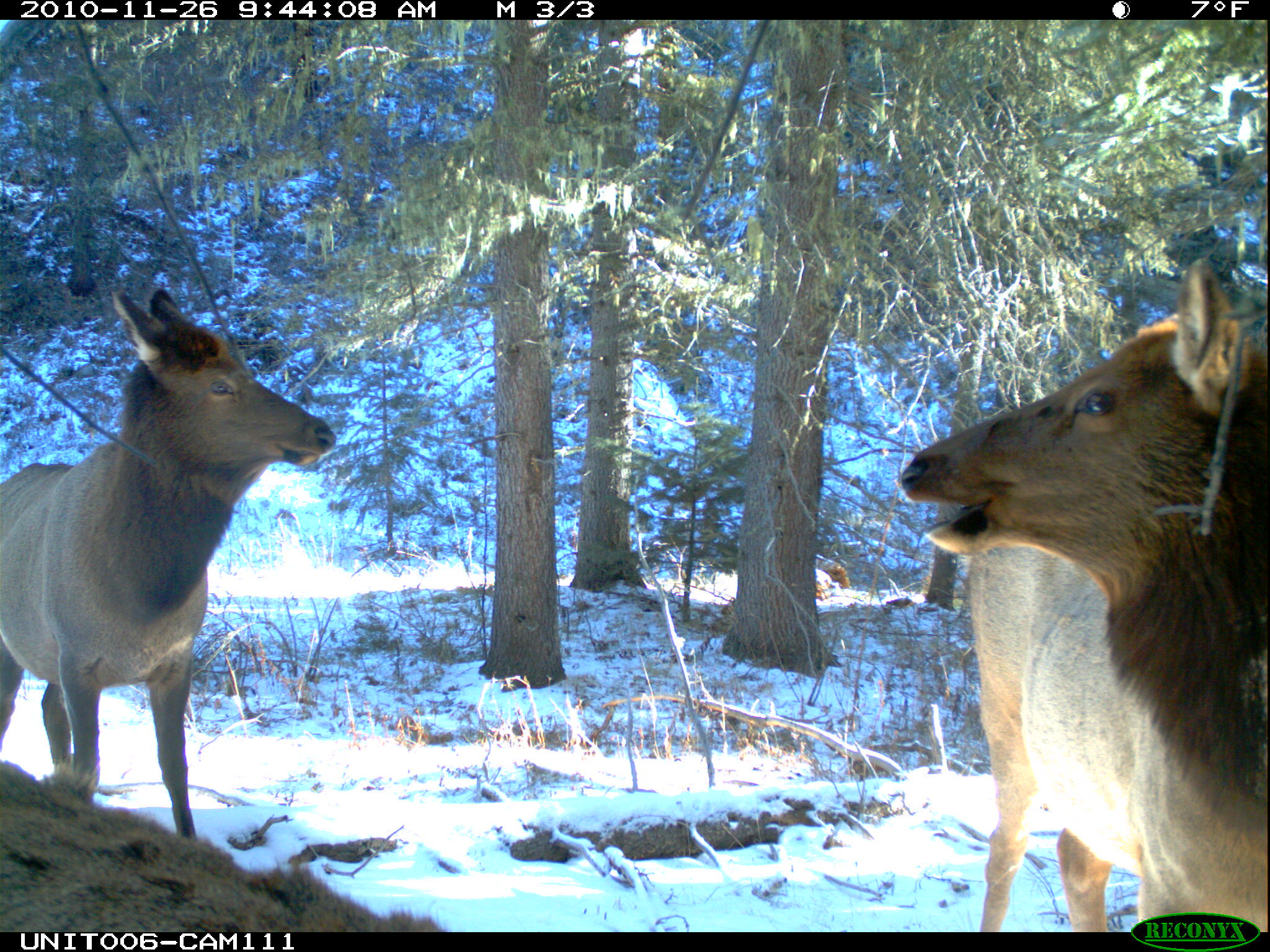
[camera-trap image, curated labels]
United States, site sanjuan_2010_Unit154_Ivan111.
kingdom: Animalia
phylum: Chordata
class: Mammalia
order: Artiodactyla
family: Cervidae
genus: Cervus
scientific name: Cervus elaphus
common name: red deer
Cervus elaphus (red deer).